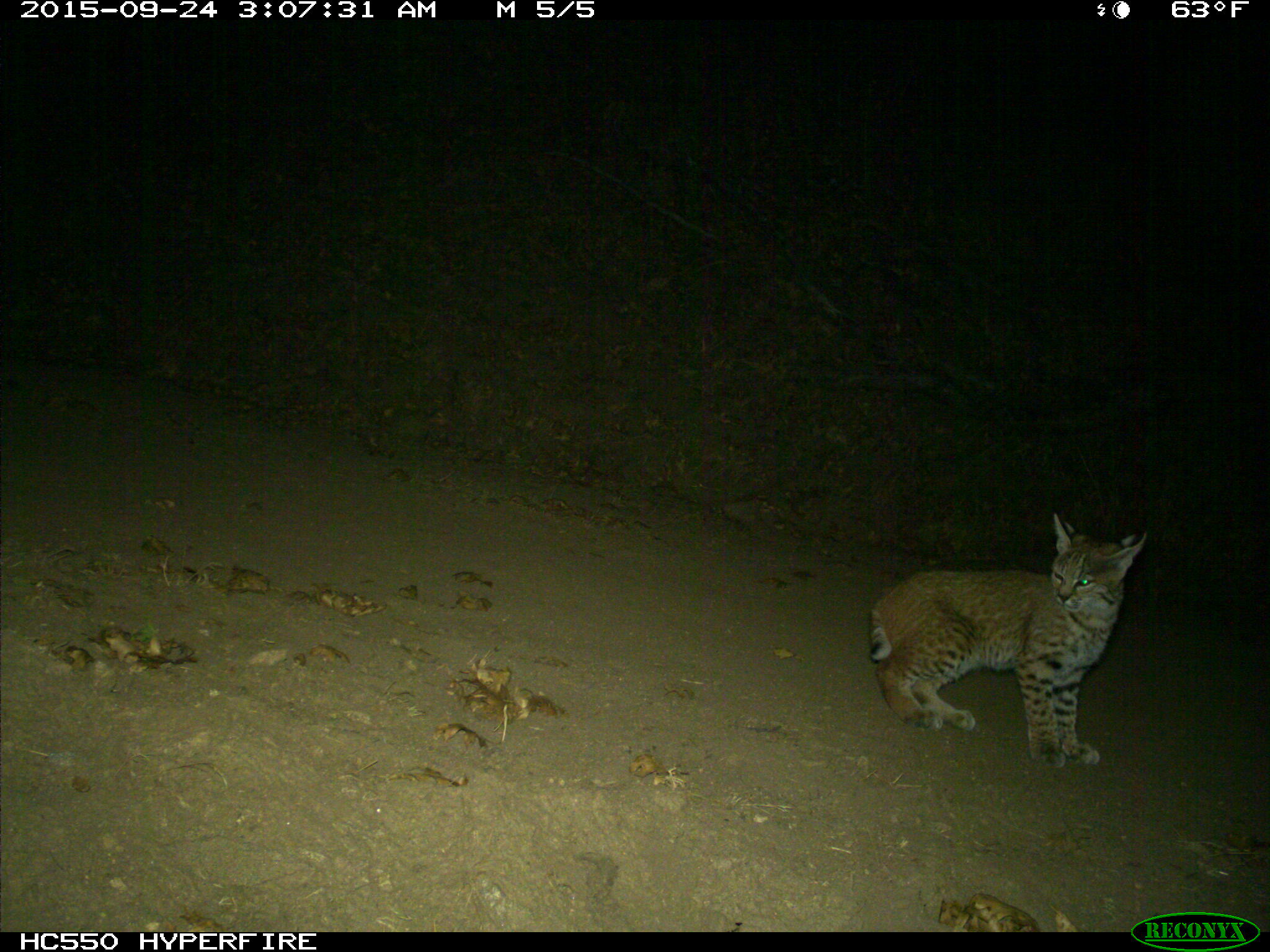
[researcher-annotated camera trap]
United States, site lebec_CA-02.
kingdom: Animalia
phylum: Chordata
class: Mammalia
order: Carnivora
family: Felidae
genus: Lynx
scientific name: Lynx rufus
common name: bobcat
Lynx rufus (bobcat).